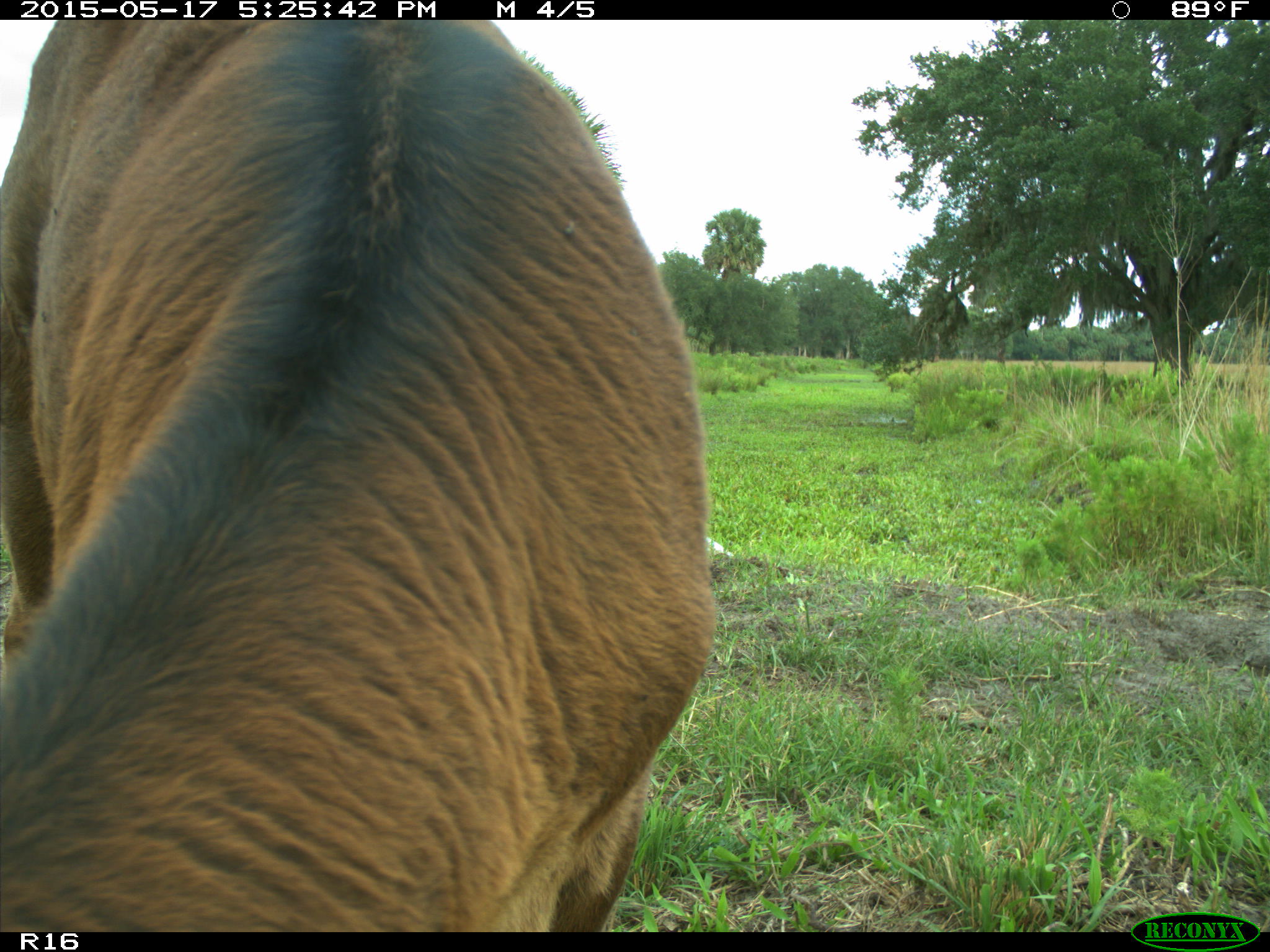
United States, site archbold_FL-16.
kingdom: Animalia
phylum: Chordata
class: Mammalia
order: Artiodactyla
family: Bovidae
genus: Bos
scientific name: Bos taurus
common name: domestic cow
Bos taurus (domestic cow).